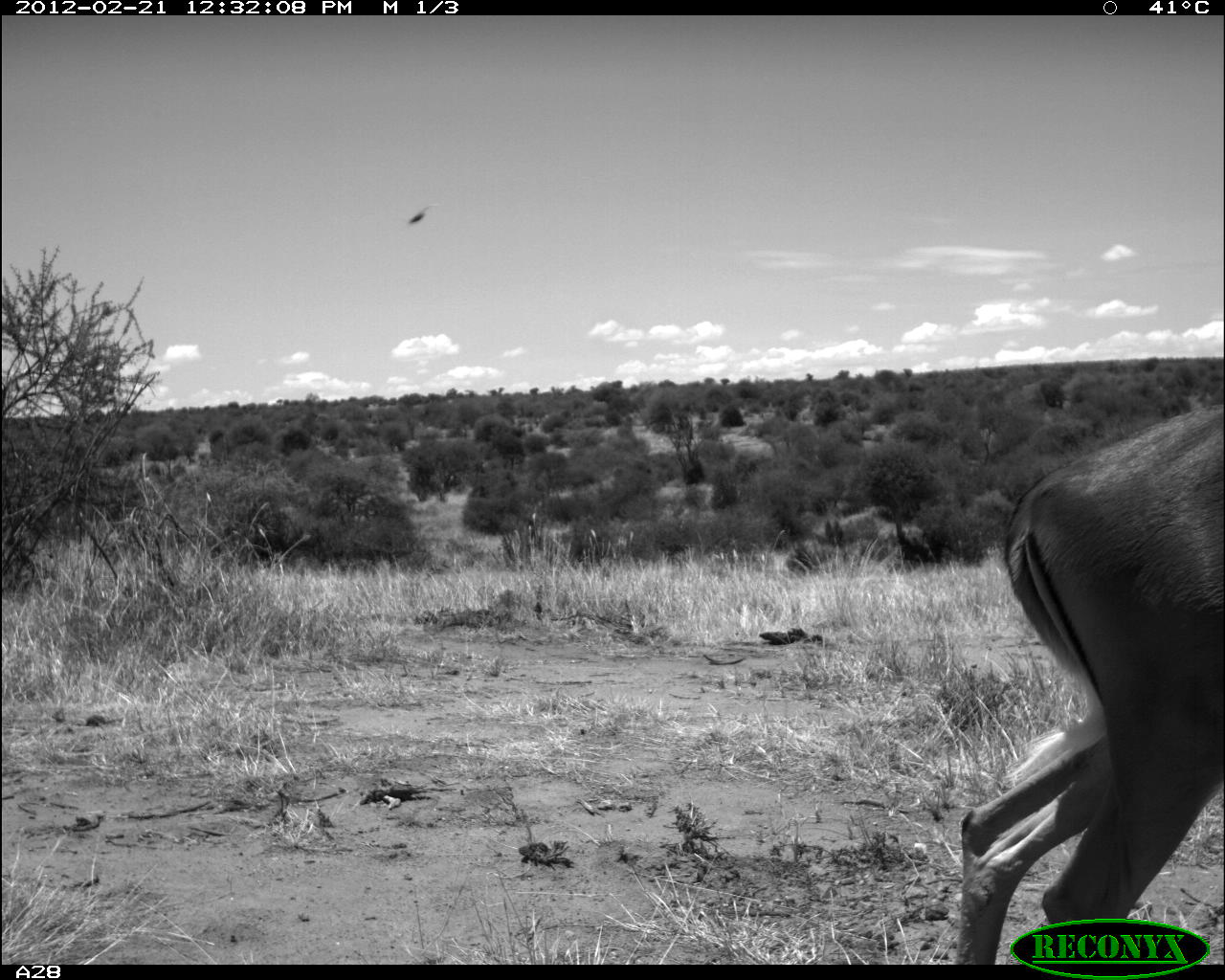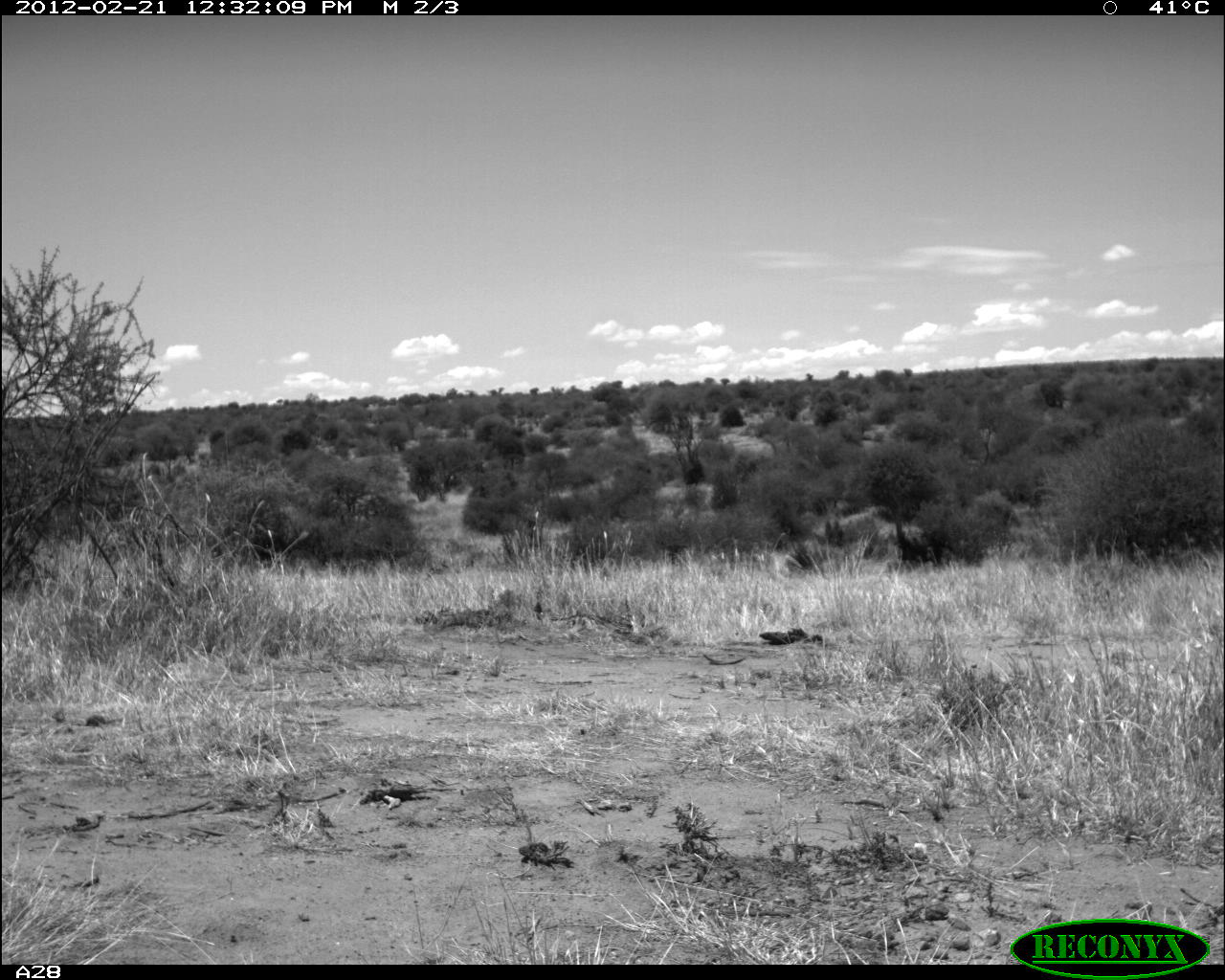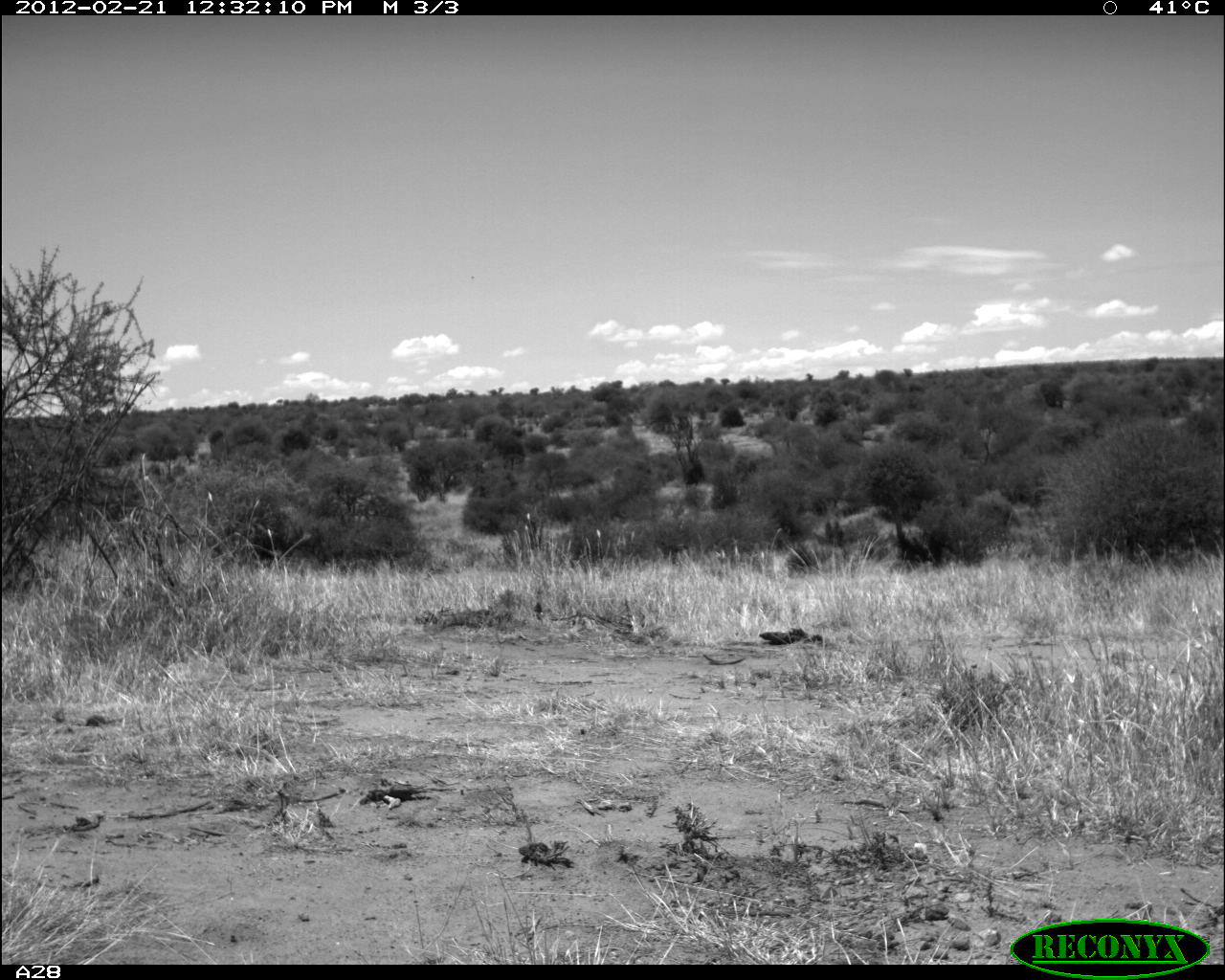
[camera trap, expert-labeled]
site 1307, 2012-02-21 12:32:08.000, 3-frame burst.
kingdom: Animalia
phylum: Chordata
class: Mammalia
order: Artiodactyla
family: Bovidae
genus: Aepyceros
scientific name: Aepyceros melampus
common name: impala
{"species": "Aepyceros melampus (impala)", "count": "1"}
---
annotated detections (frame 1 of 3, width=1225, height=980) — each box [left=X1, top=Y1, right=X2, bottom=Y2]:
aepyceros melampus: [left=954, top=395, right=1225, bottom=965]